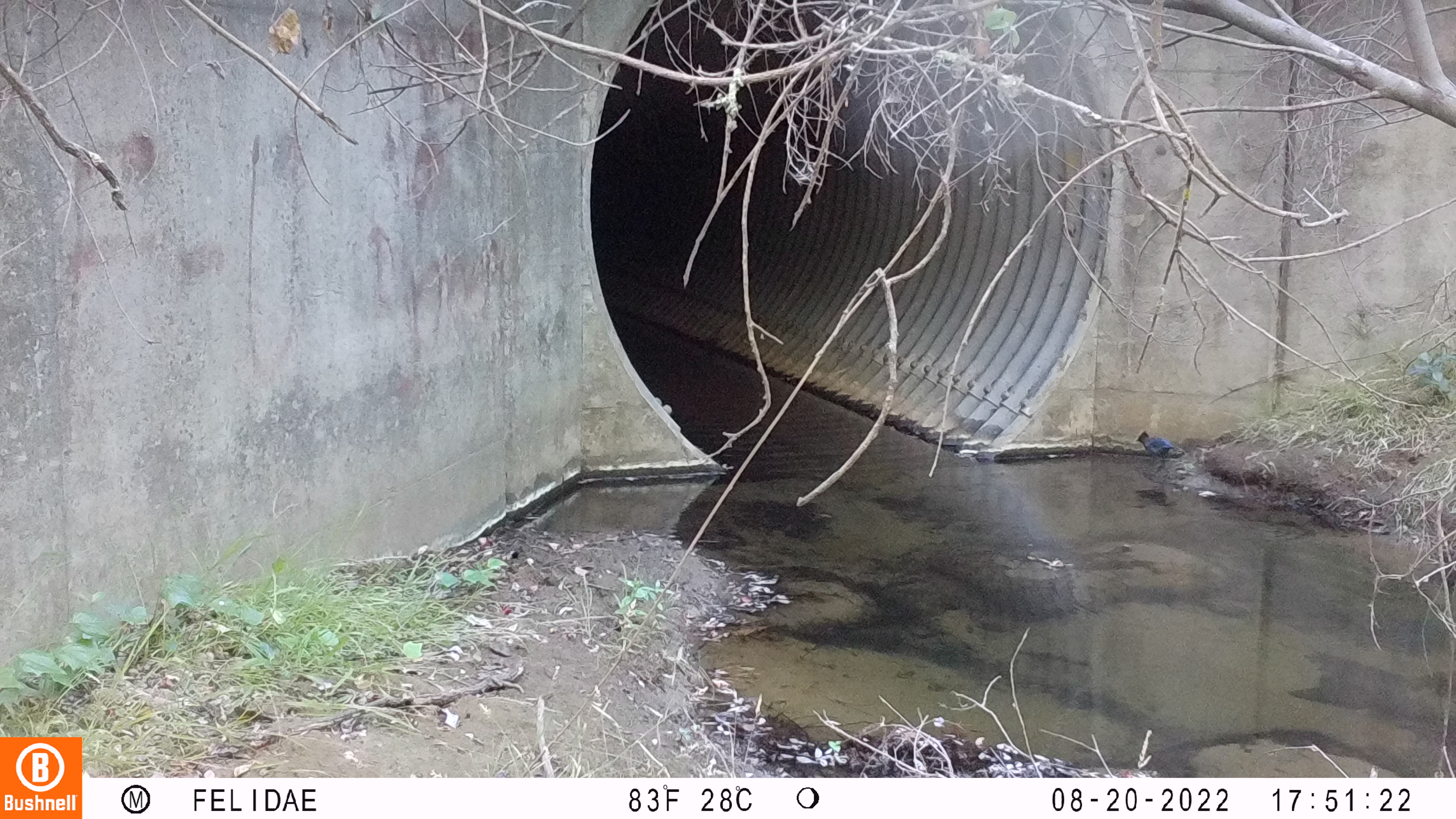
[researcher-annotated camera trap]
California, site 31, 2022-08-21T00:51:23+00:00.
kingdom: Animalia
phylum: Chordata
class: Aves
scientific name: Aves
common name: bird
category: unknown bird